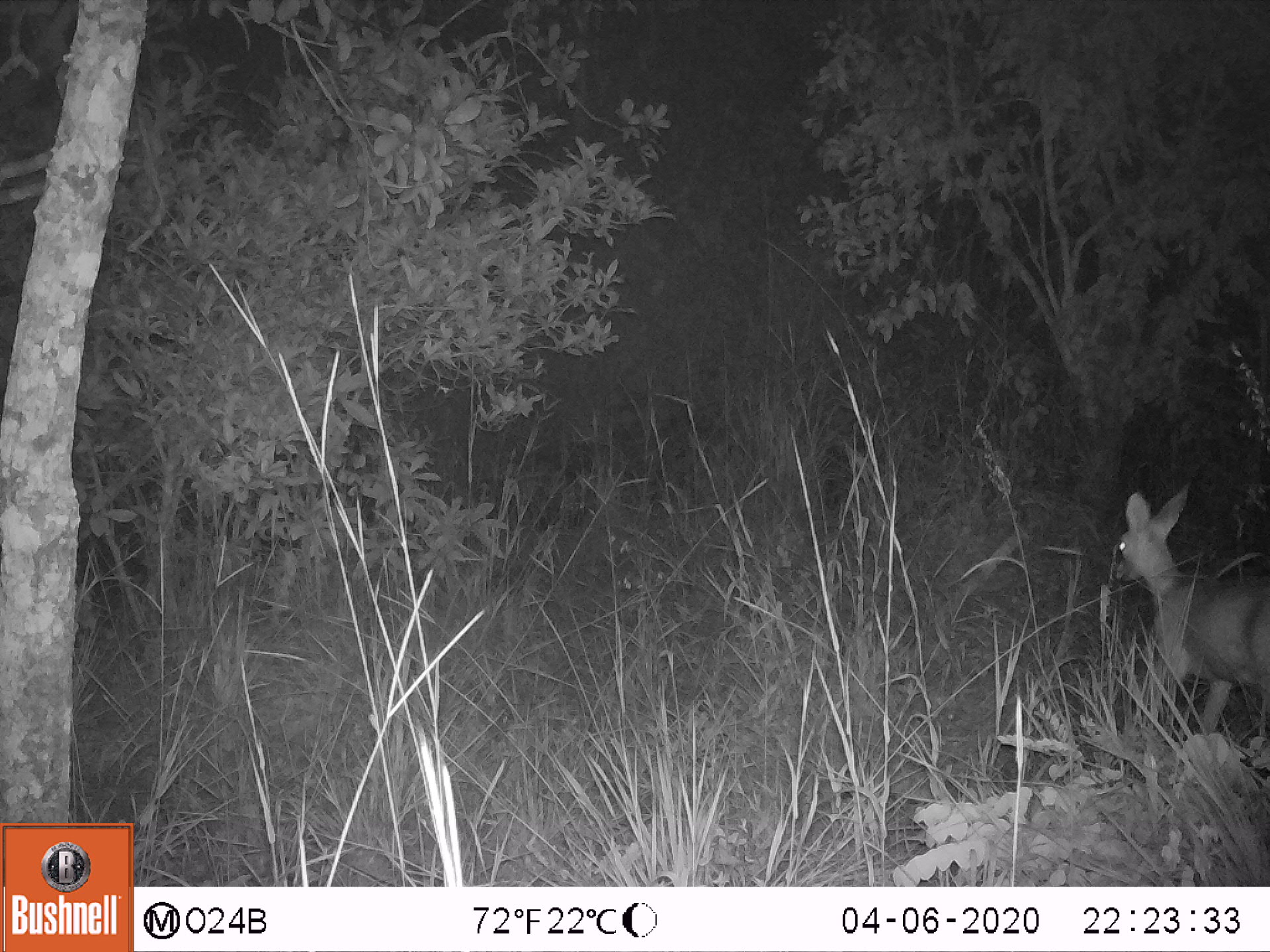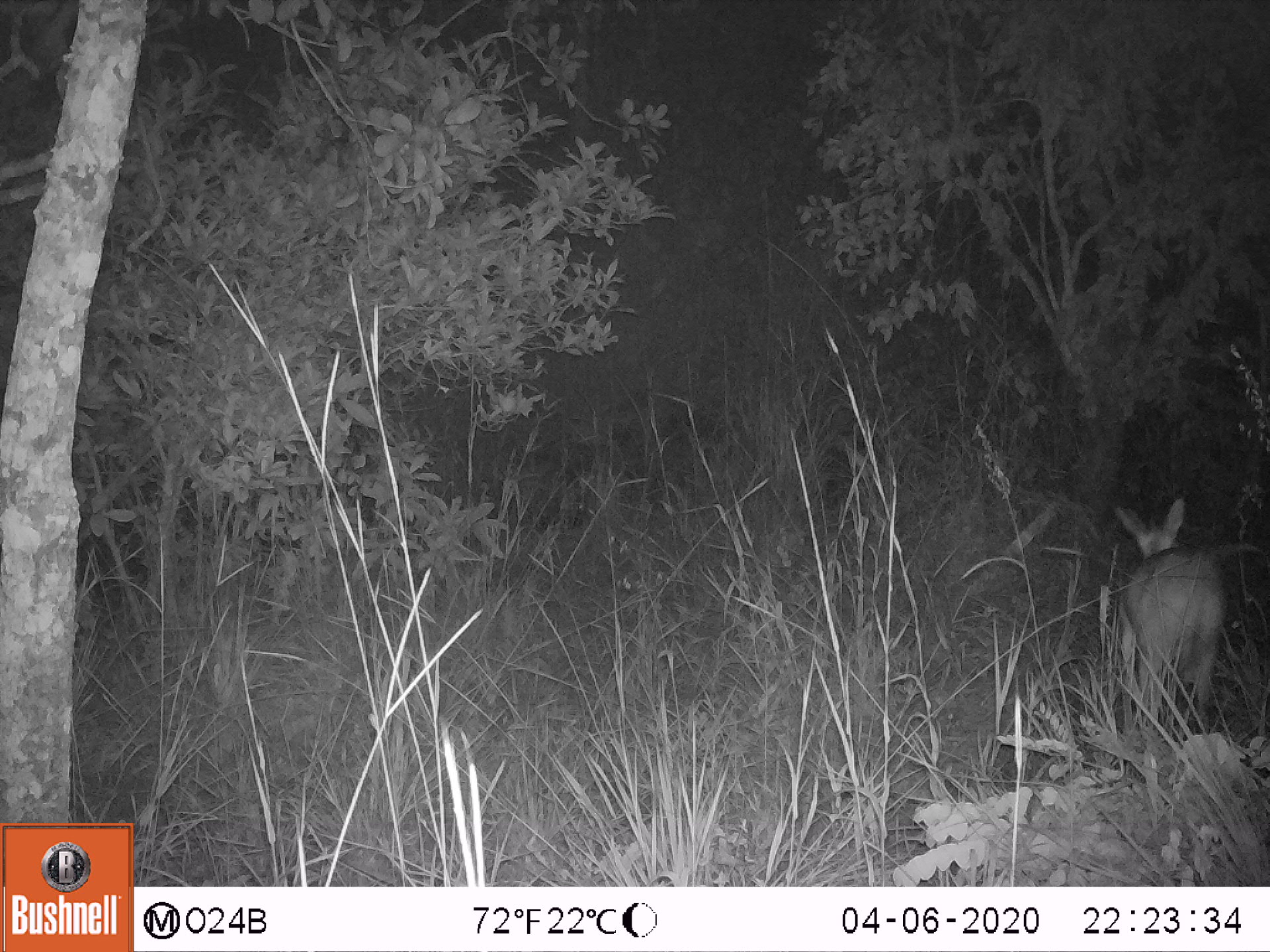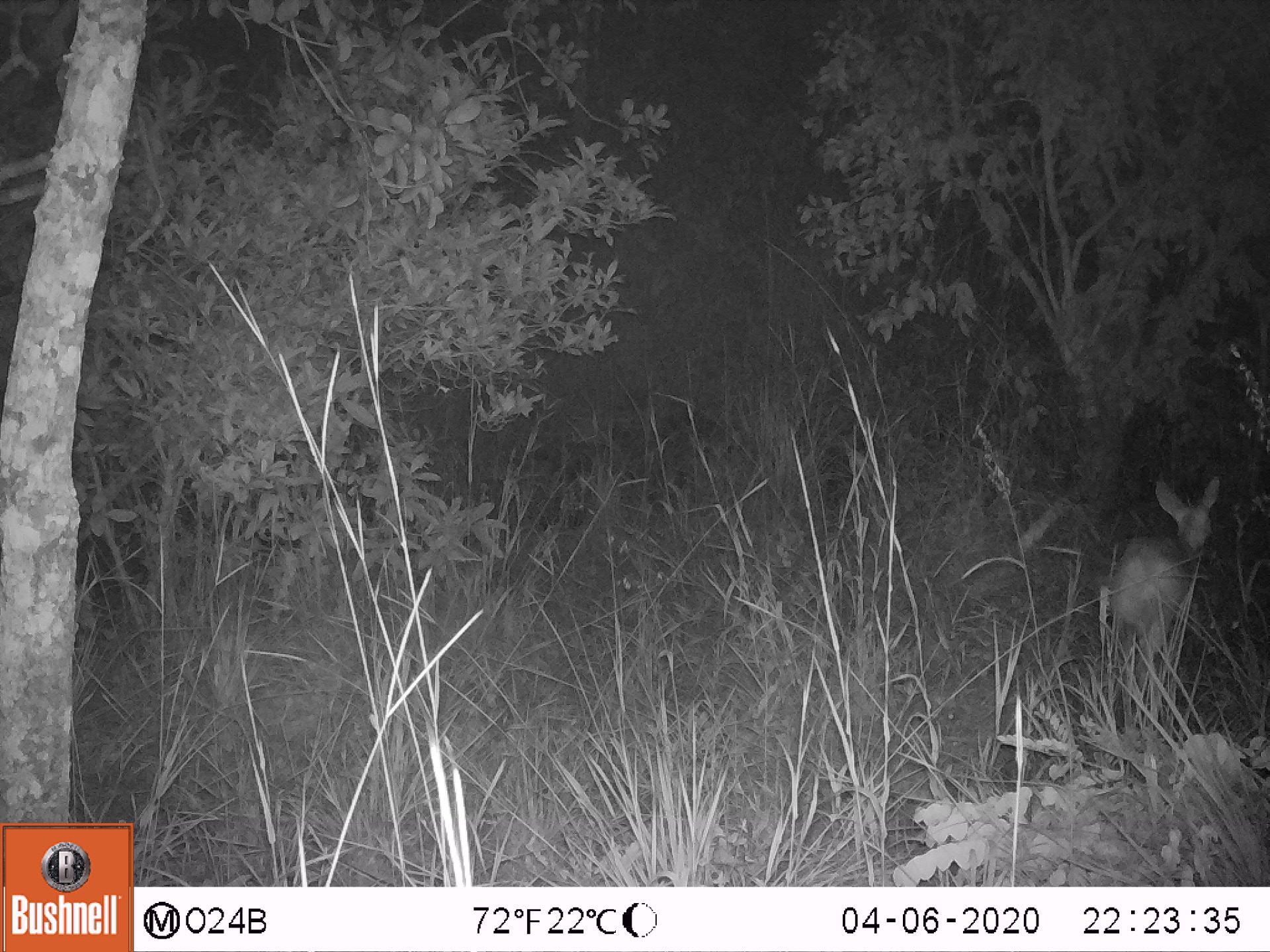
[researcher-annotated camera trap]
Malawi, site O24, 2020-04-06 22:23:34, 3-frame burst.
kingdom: Animalia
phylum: Chordata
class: Mammalia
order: Artiodactyla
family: Bovidae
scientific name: Antilopinae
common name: small antelope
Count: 1.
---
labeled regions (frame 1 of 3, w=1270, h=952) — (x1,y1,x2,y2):
small antelope: (1099,483,1267,767)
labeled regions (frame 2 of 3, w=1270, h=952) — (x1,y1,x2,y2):
small antelope: (1093,488,1225,751)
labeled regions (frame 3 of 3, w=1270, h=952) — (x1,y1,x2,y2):
small antelope: (1092,468,1225,728)